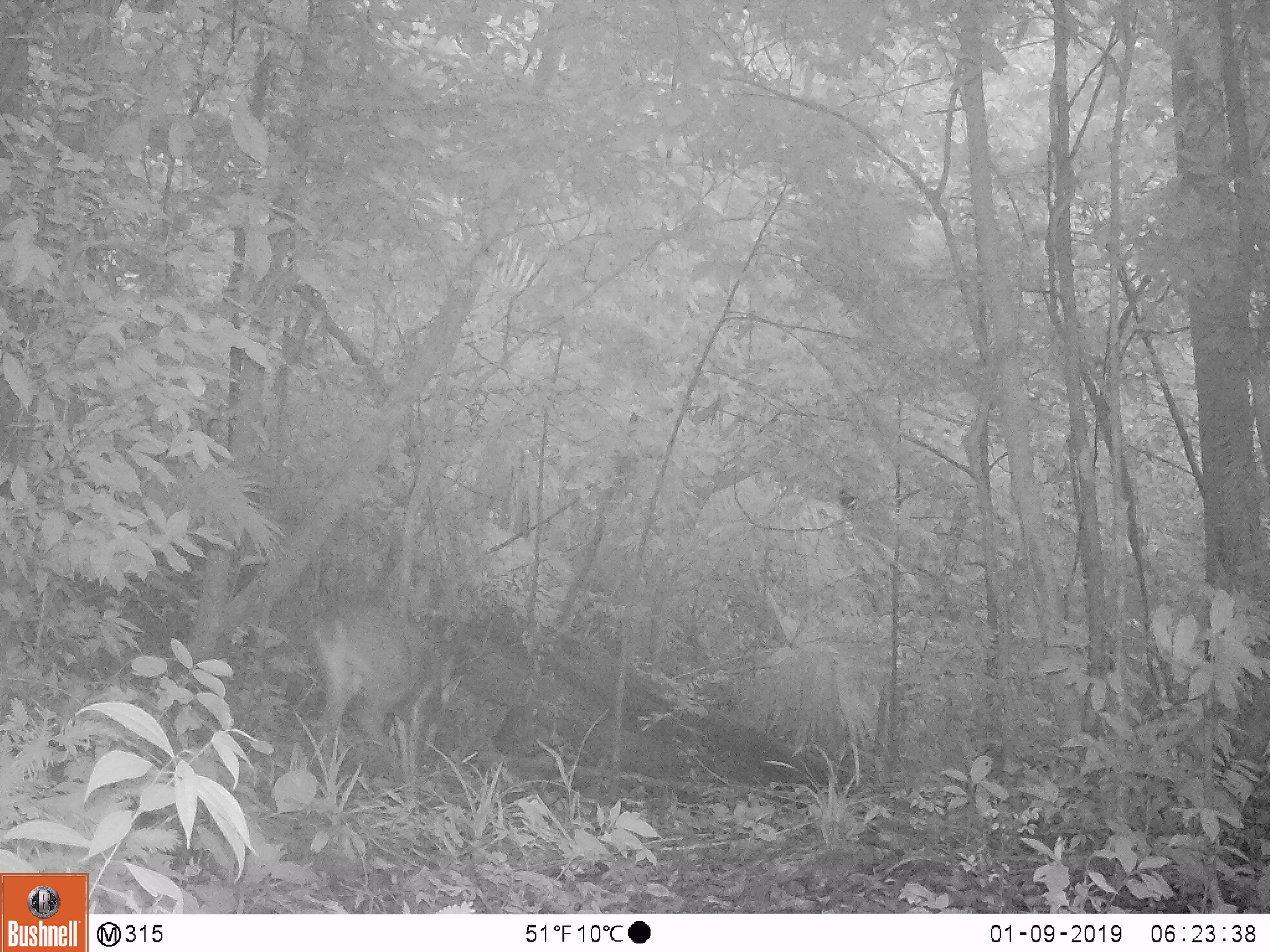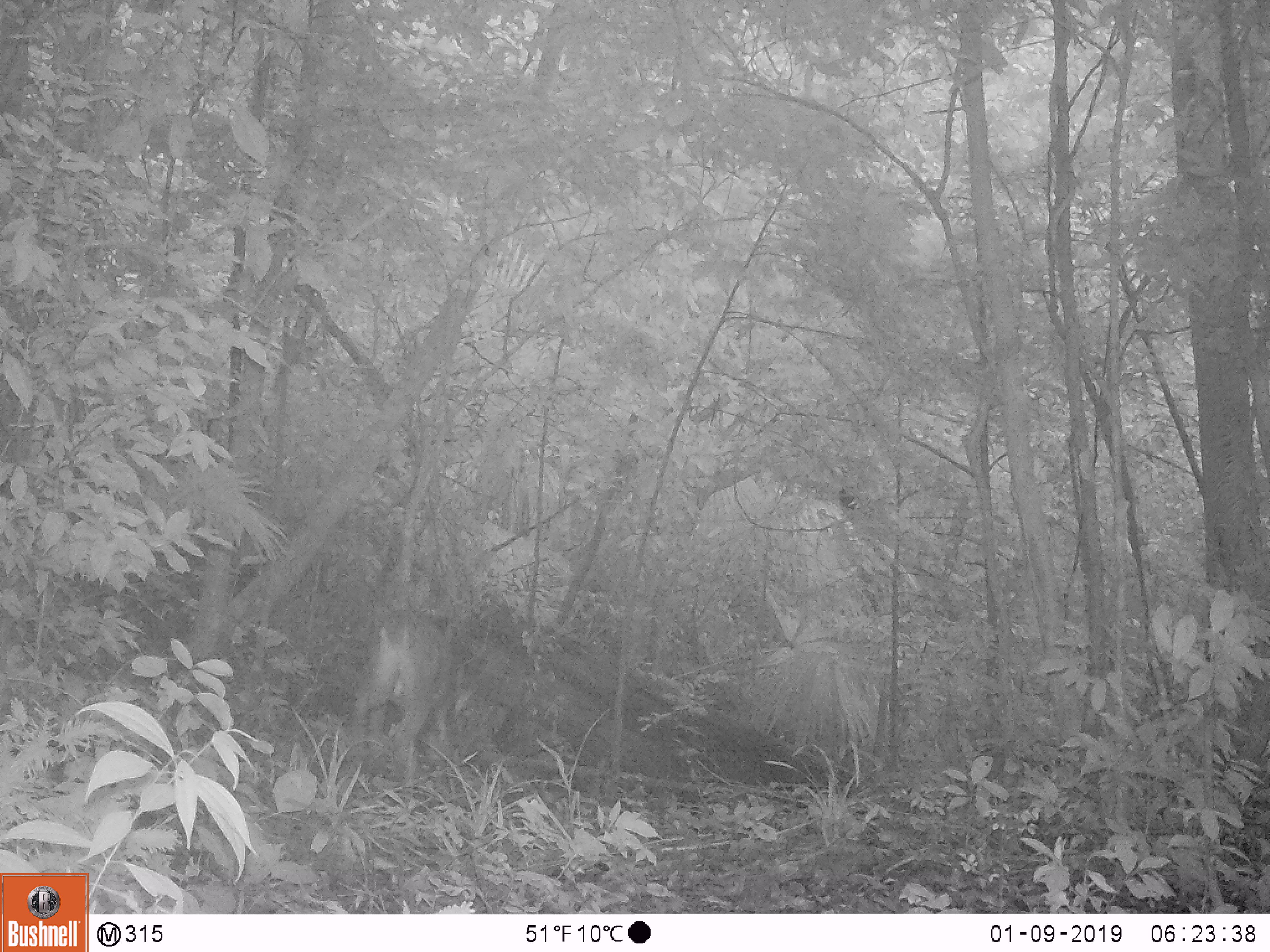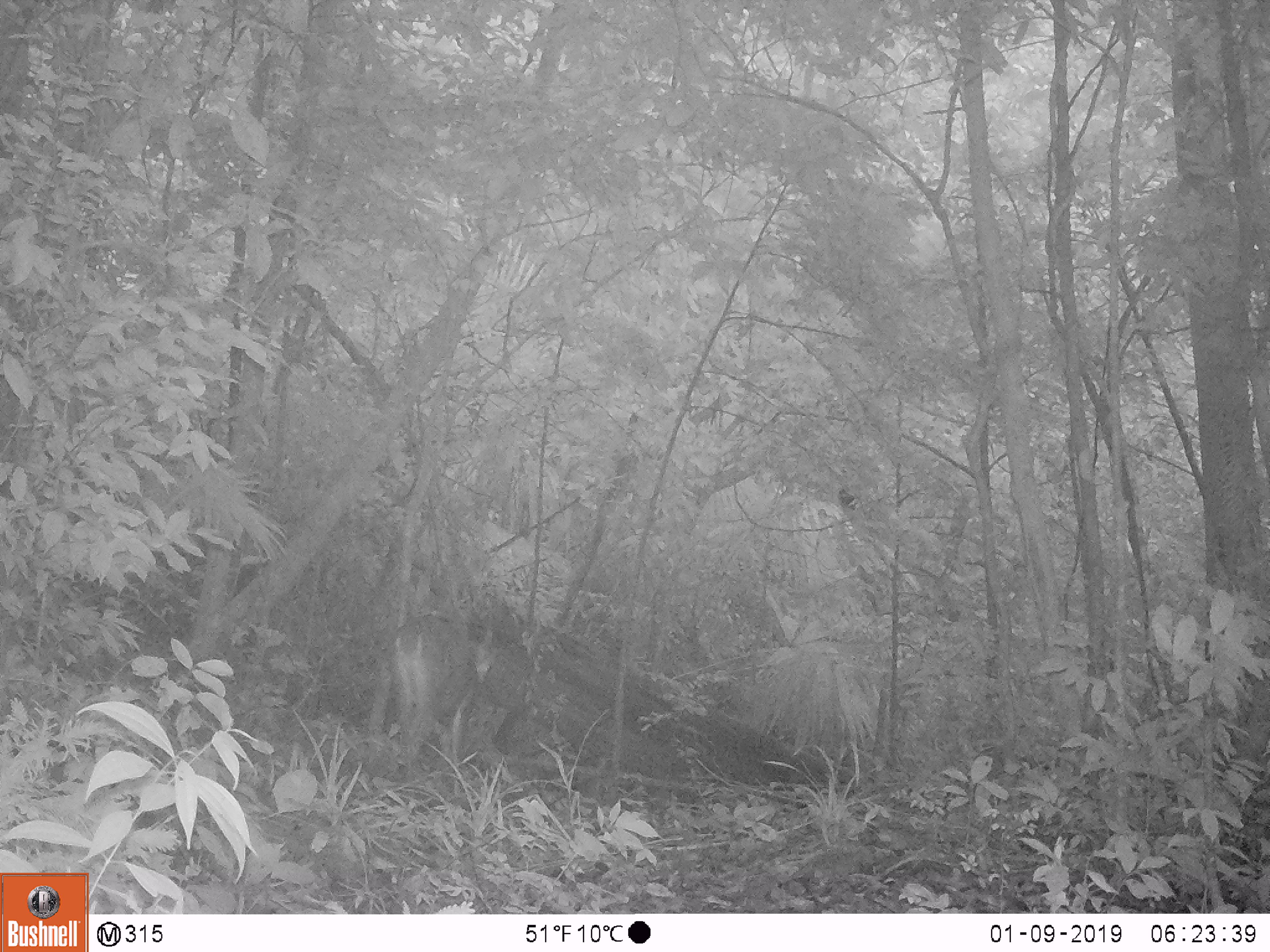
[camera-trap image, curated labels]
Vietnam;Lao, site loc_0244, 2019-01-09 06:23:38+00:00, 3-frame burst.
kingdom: Animalia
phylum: Chordata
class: Mammalia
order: Artiodactyla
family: Cervidae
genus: Muntiacus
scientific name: Muntiacus vuquangensis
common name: large-antlered muntjac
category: large antlered muntjac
Large antlered muntjac (large-antlered muntjac) (Muntiacus vuquangensis). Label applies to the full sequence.